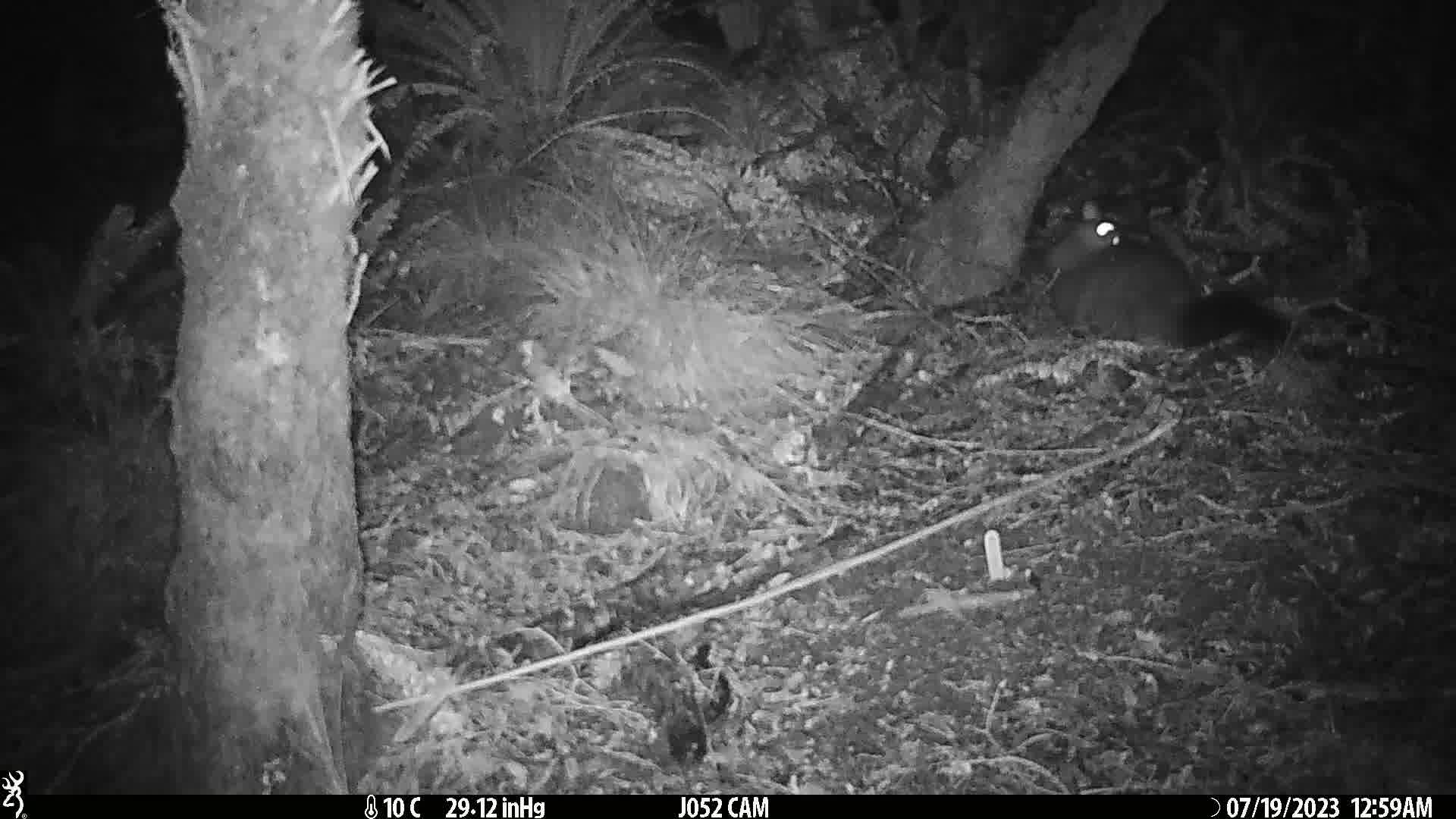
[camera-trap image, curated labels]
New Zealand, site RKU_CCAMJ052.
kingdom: Animalia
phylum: Chordata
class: Mammalia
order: Diprotodontia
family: Phalangeridae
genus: Trichosurus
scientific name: Trichosurus vulpecula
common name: common brushtail possum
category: possum